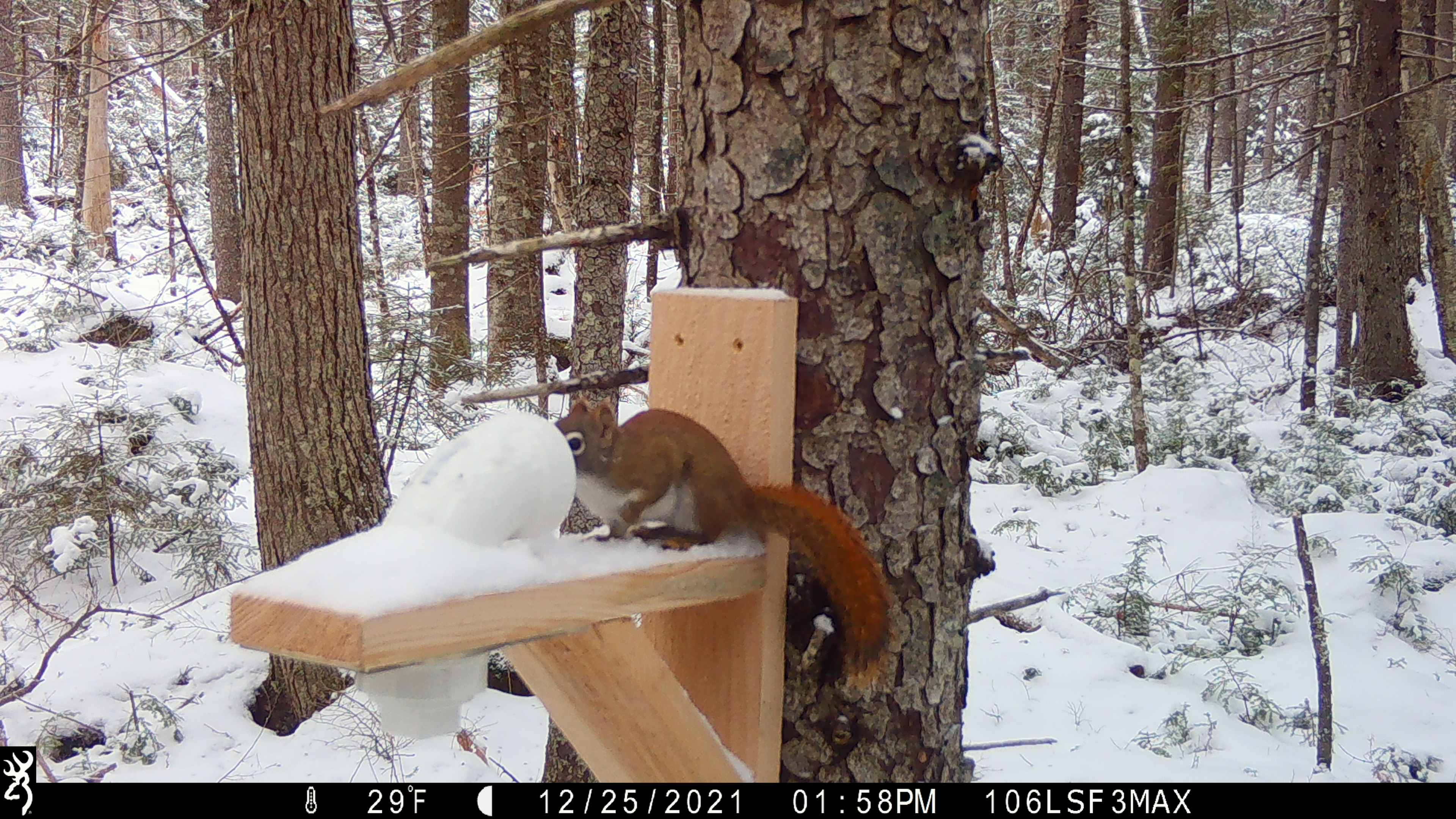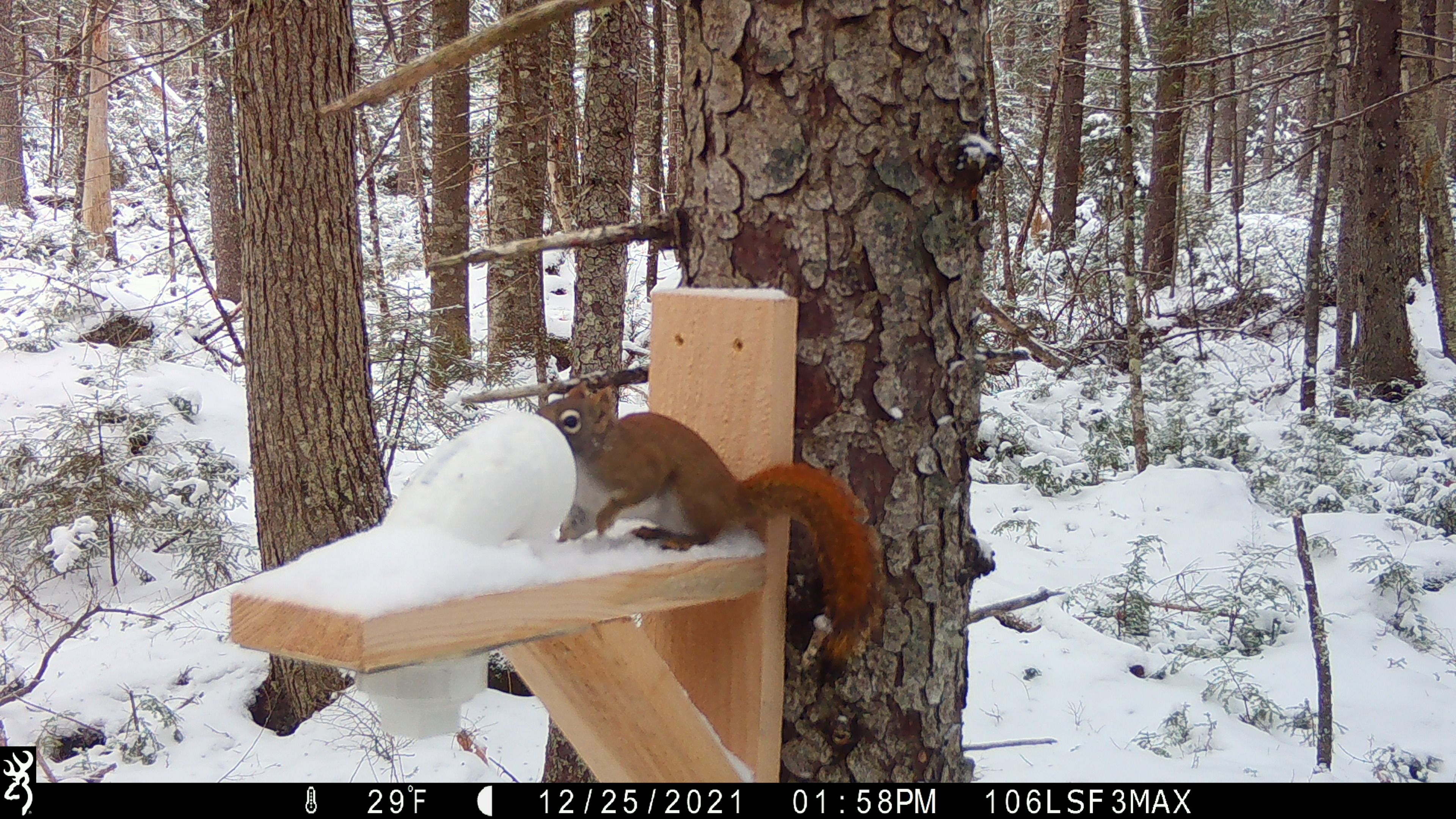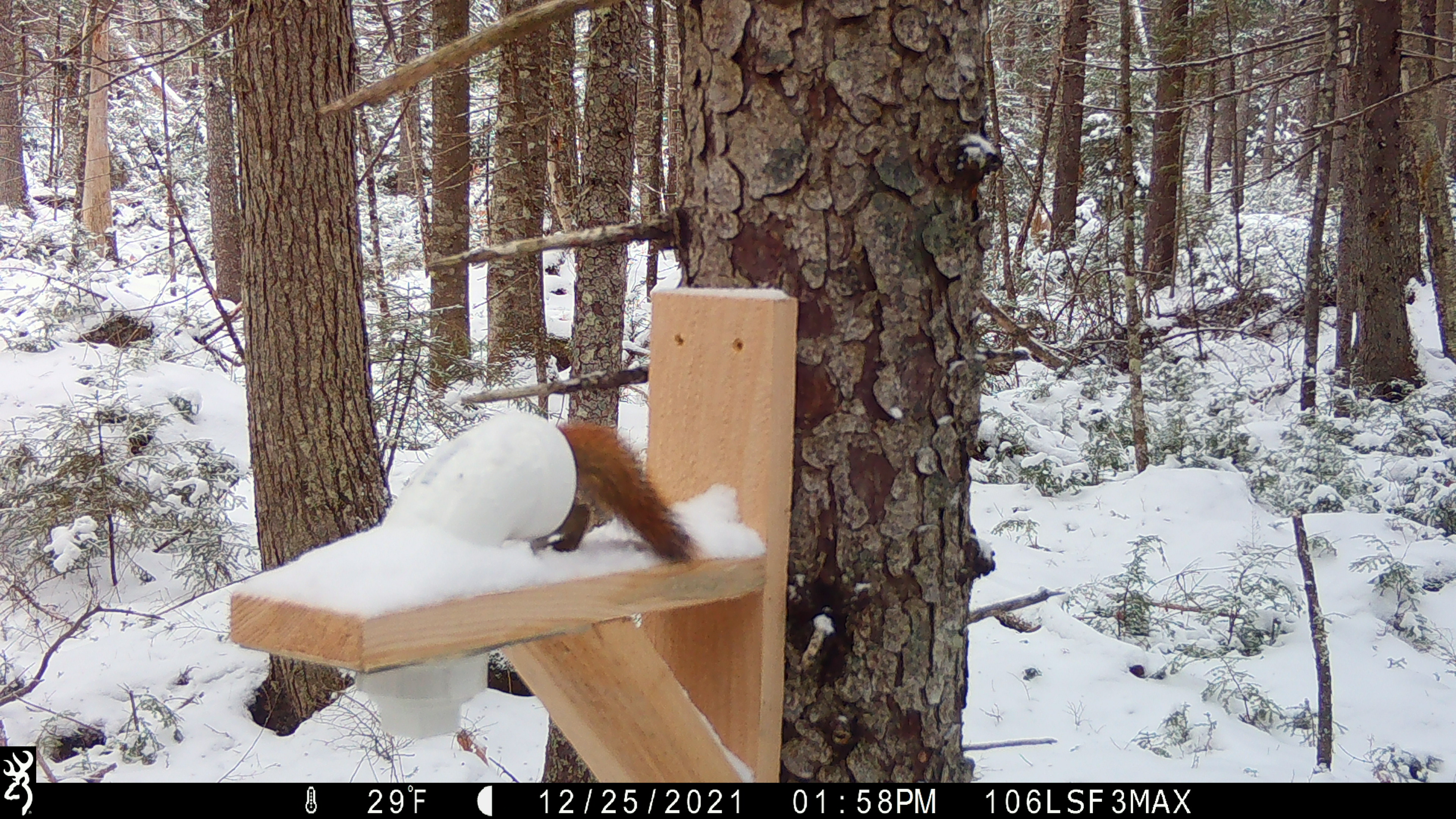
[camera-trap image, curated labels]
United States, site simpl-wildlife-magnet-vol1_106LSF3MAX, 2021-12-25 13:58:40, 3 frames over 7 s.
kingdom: Animalia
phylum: Chordata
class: Mammalia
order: Rodentia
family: Sciuridae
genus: Tamiasciurus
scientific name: Tamiasciurus hudsonicus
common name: red squirrel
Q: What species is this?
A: Red squirrel (Tamiasciurus hudsonicus).